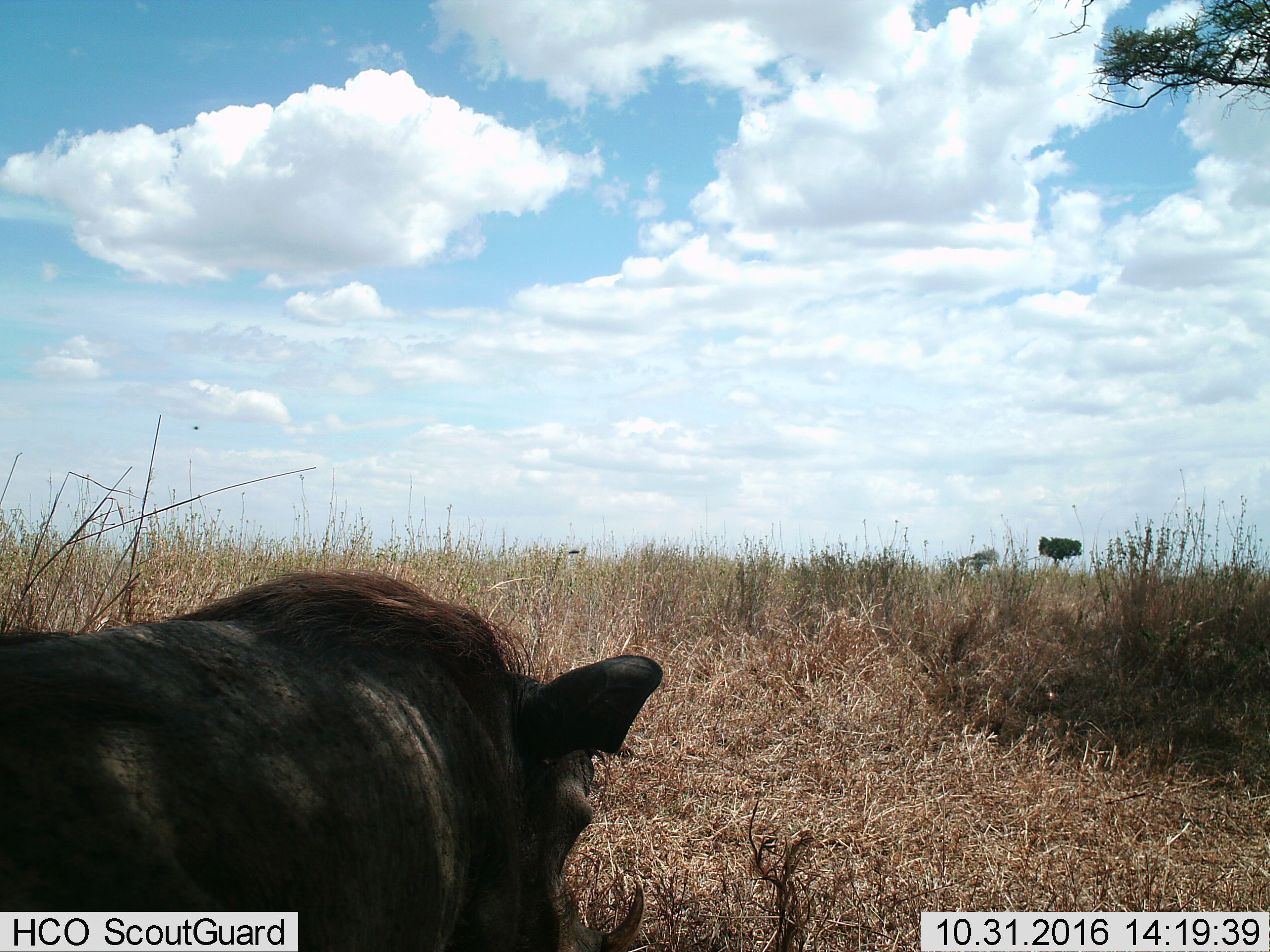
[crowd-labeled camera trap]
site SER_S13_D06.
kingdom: Animalia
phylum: Chordata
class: Mammalia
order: Artiodactyla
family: Suidae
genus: Phacochoerus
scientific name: Phacochoerus africanus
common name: warthog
Warthog (Phacochoerus africanus), count 1. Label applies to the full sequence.